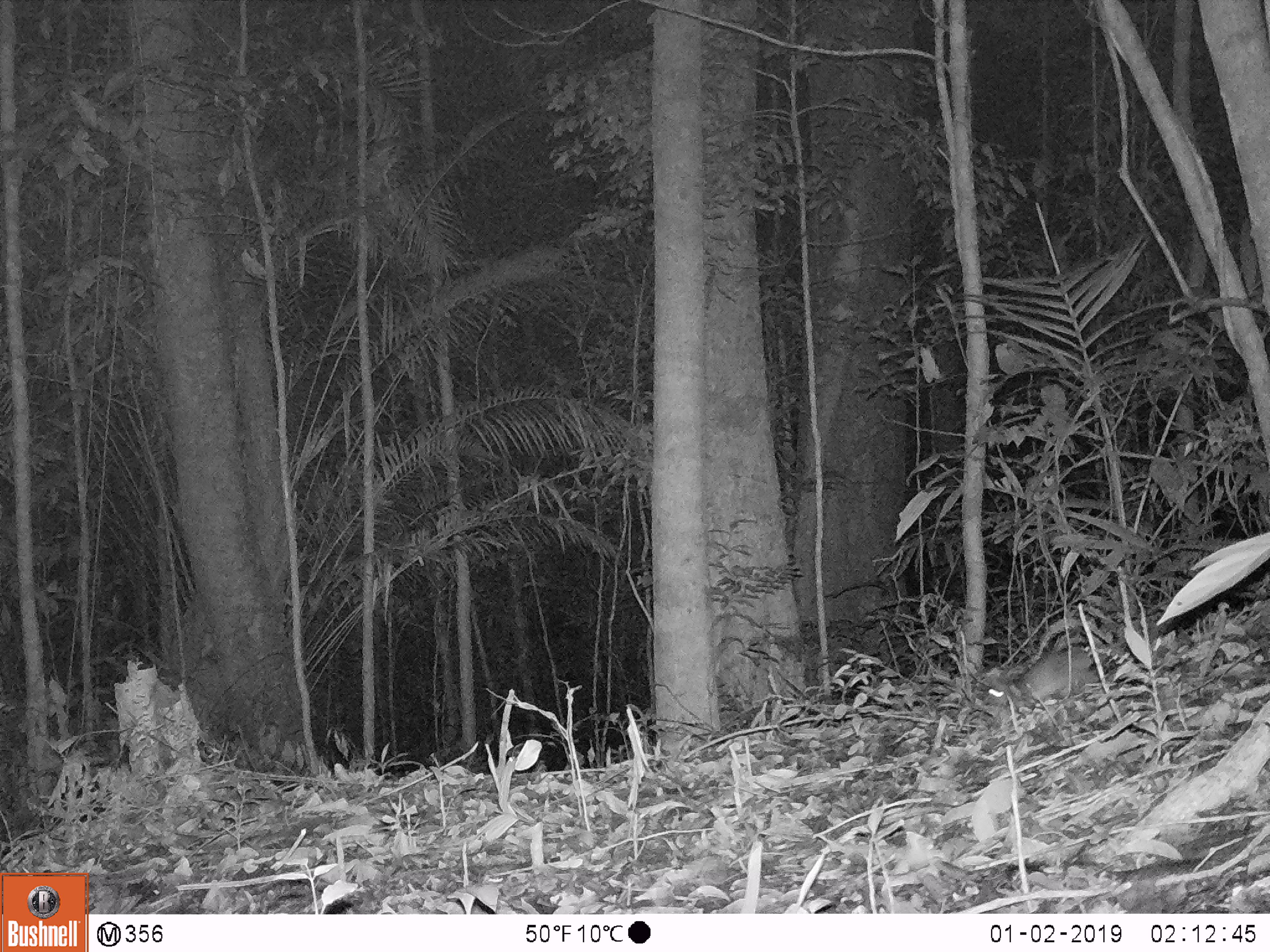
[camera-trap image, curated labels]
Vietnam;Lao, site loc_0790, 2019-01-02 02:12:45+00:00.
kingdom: Animalia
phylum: Chordata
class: Mammalia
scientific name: Mammalia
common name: mammal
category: unidentified small mammal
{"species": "unidentified small mammal (mammal) (Mammalia)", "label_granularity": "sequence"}